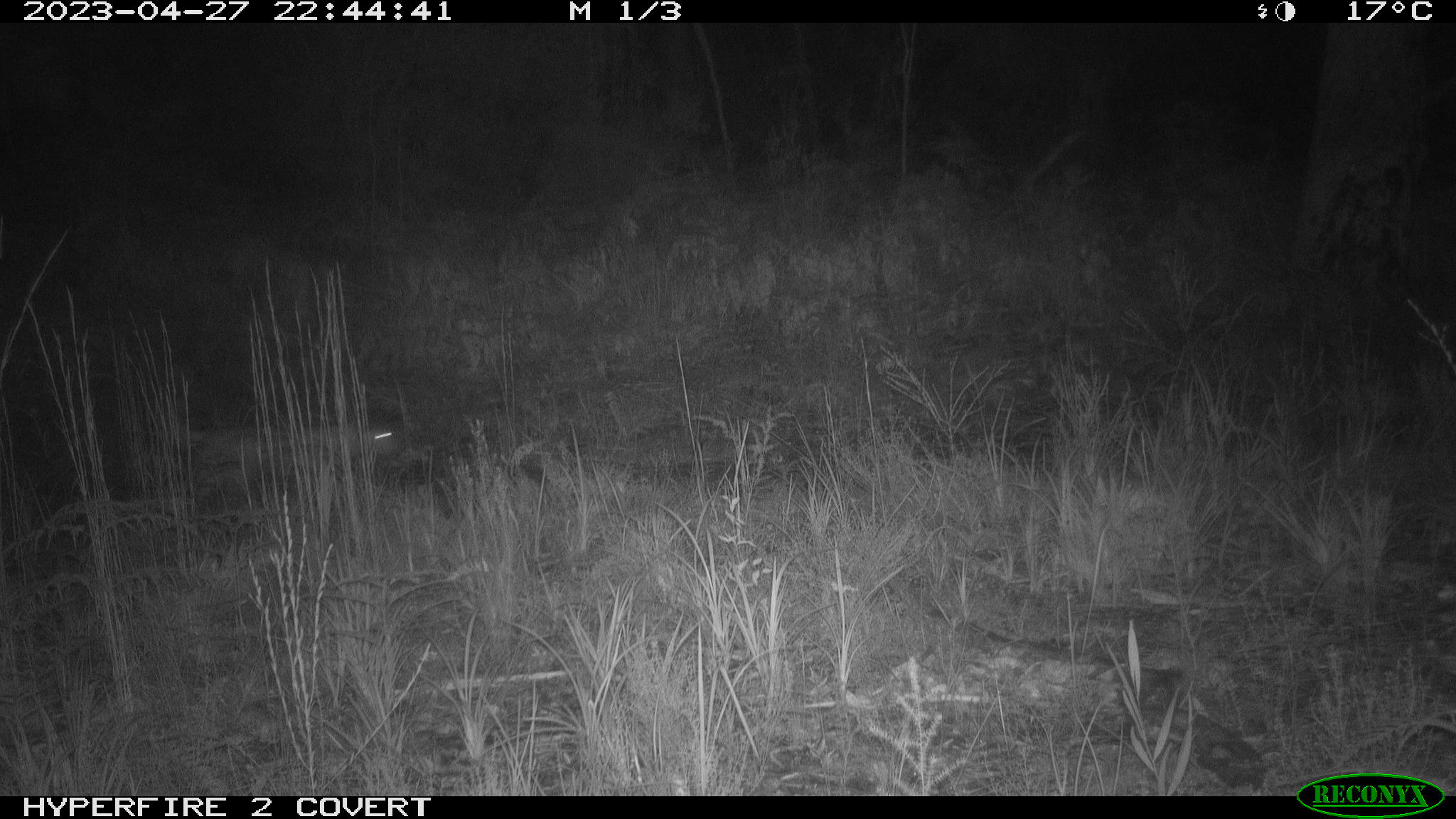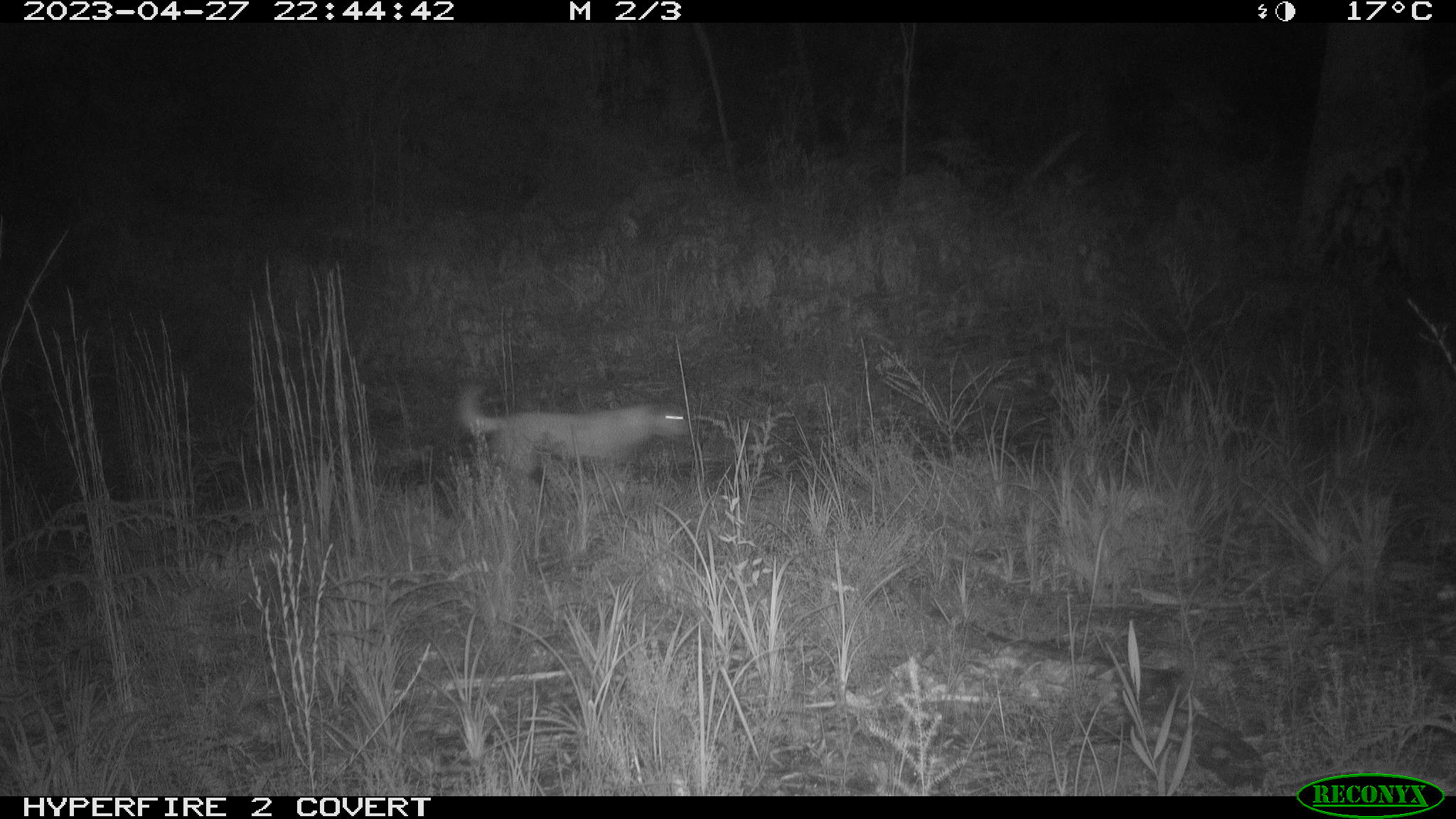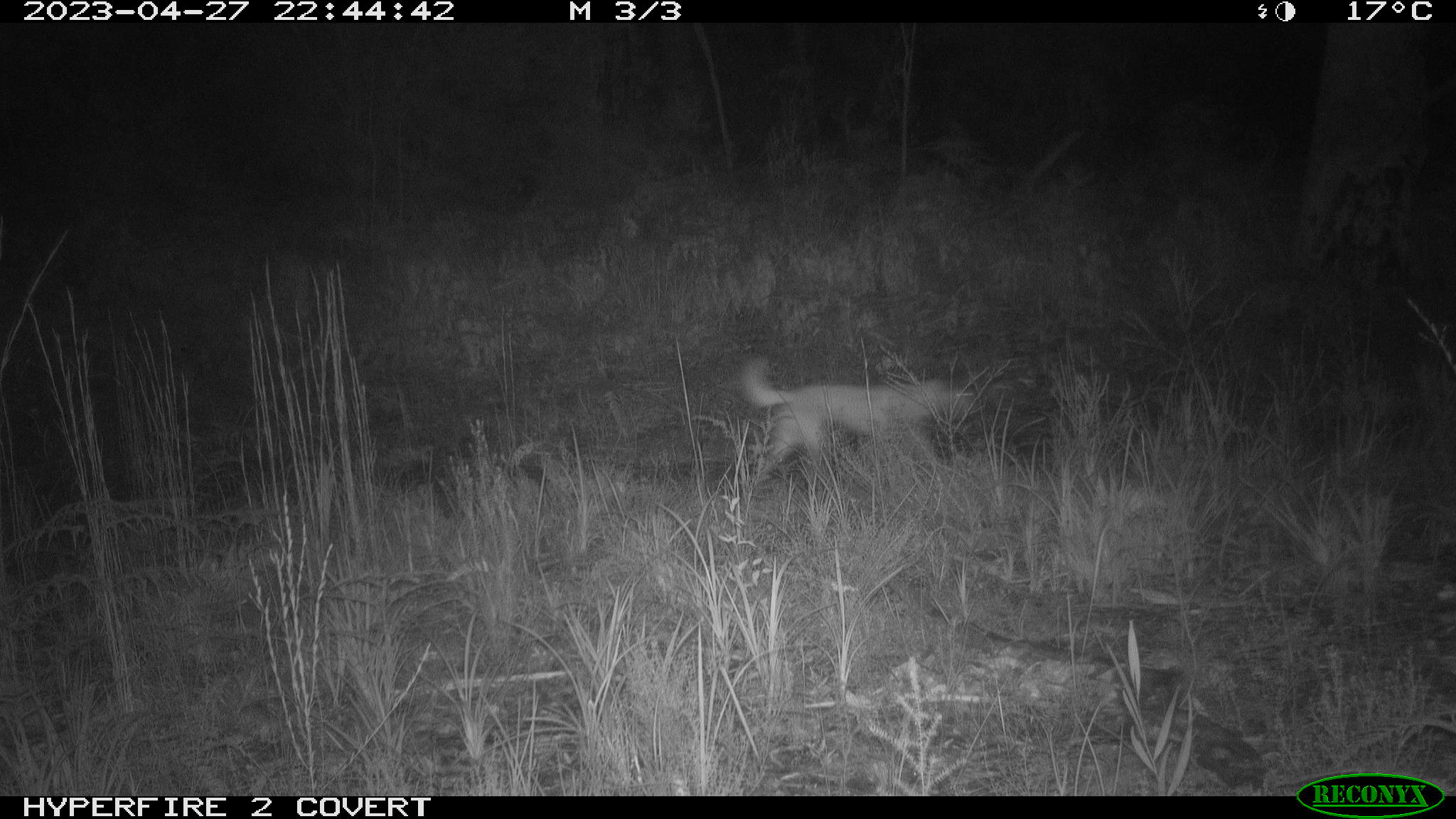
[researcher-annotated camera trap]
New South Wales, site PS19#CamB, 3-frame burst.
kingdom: Animalia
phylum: Chordata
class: Mammalia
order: Carnivora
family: Canidae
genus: Canis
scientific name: Canis familiaris dingo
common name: dingo